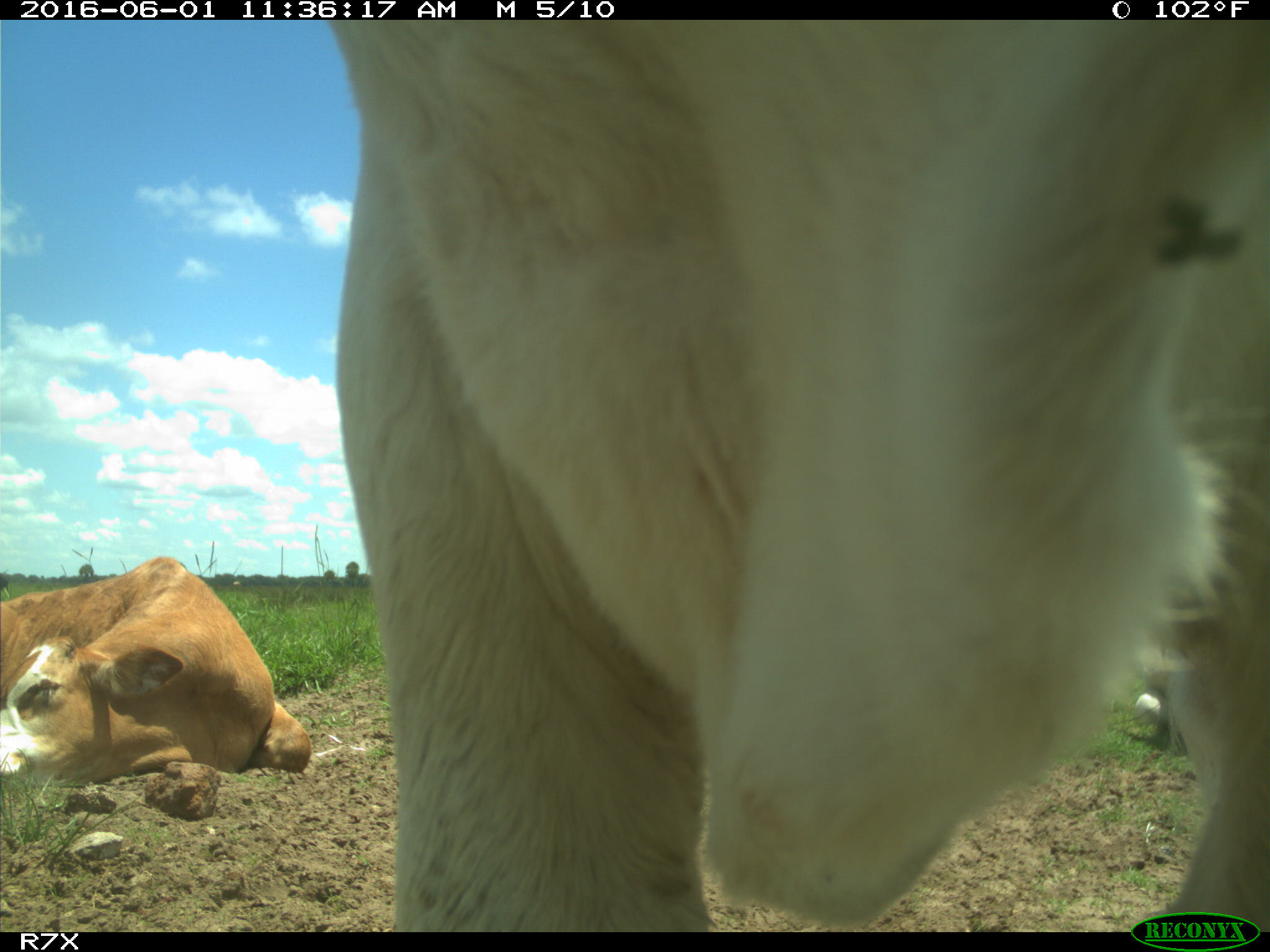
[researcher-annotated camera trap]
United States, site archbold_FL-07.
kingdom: Animalia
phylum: Chordata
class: Mammalia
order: Artiodactyla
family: Bovidae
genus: Bos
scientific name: Bos taurus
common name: domestic cow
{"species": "Bos taurus (domestic cow)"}